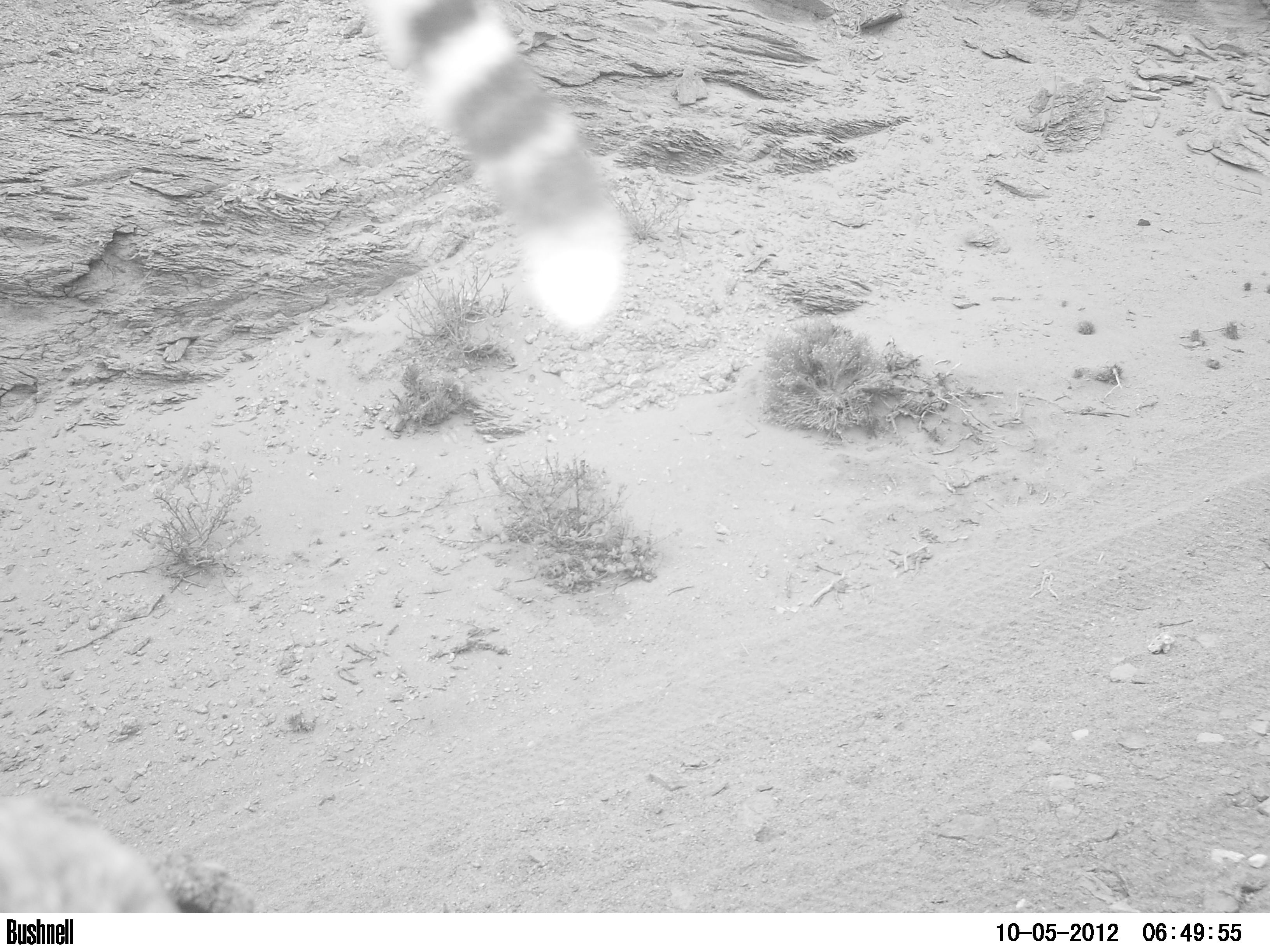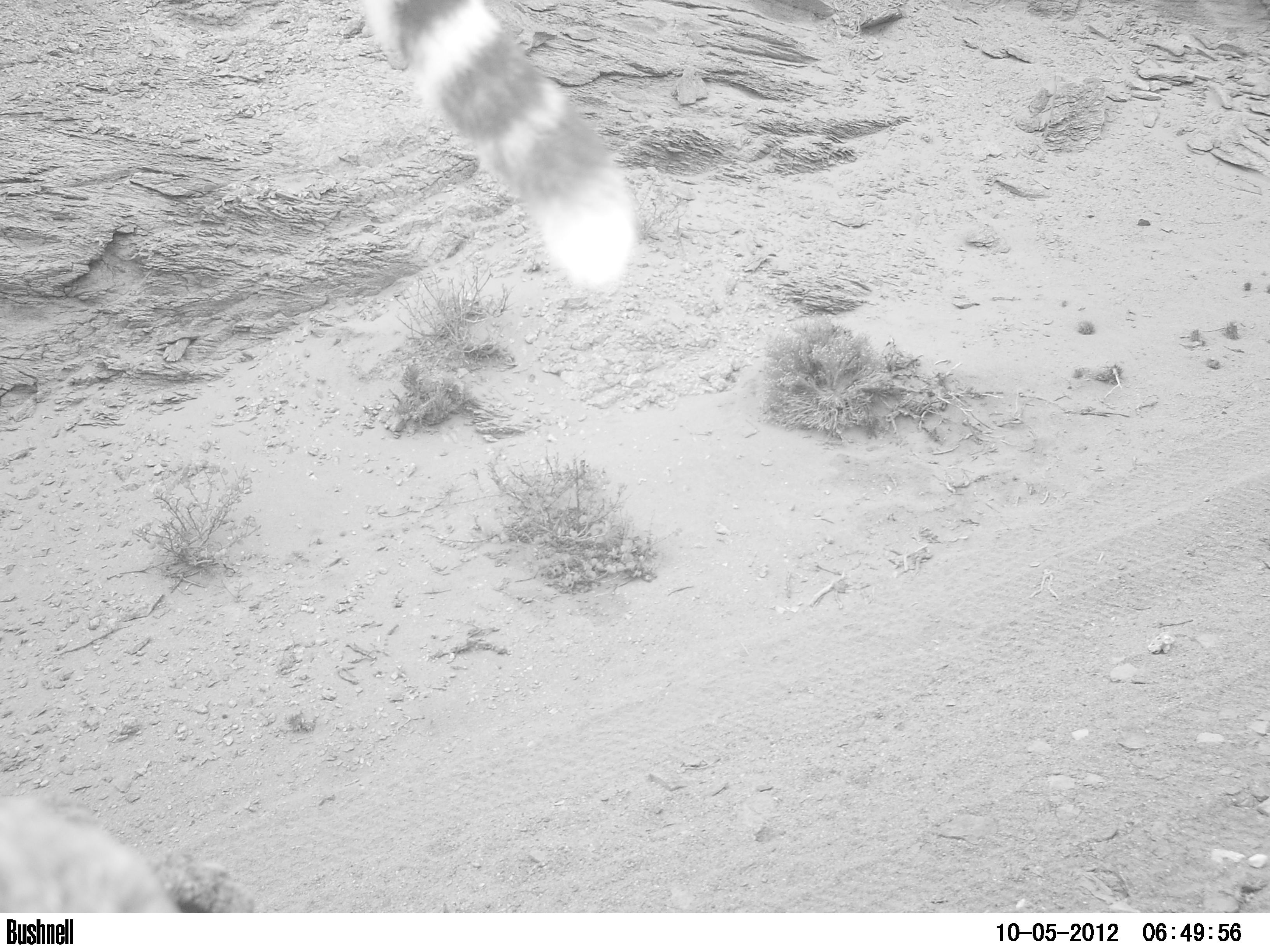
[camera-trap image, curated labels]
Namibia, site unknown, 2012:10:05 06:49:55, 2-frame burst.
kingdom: Animalia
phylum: Chordata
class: Mammalia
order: Carnivora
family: Felidae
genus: Acinonyx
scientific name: Acinonyx jubatus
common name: cheetah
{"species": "Acinonyx jubatus (cheetah)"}